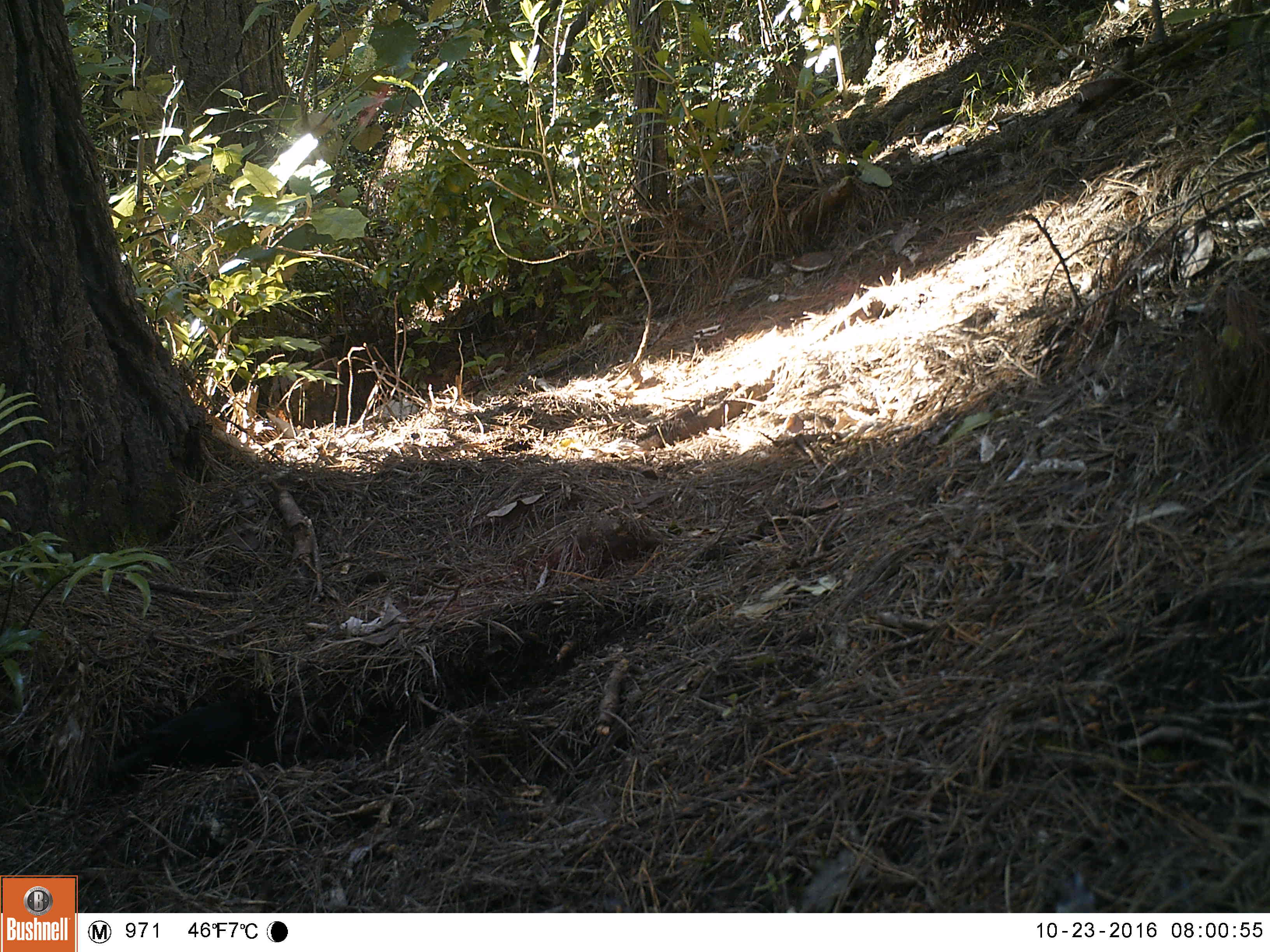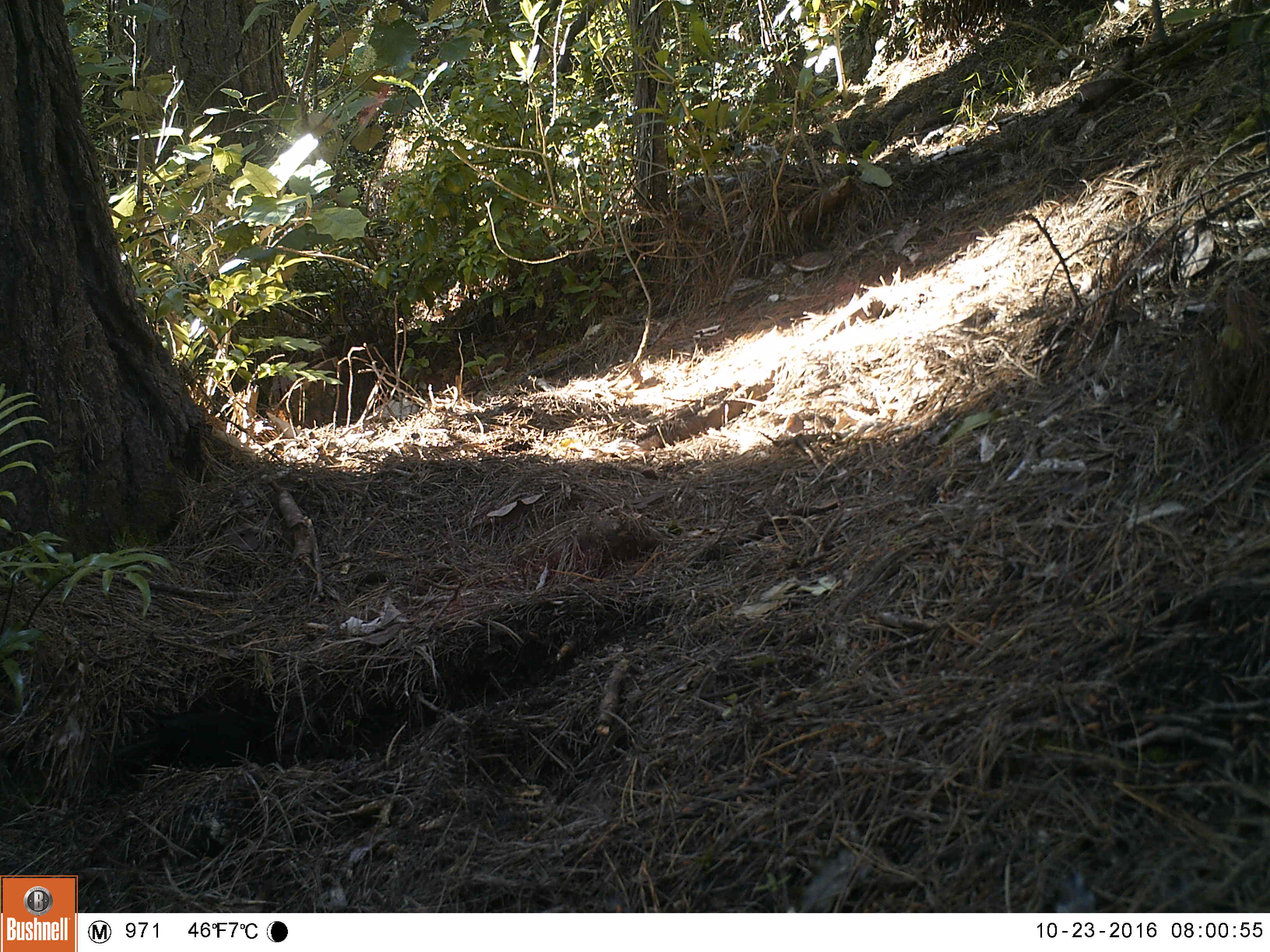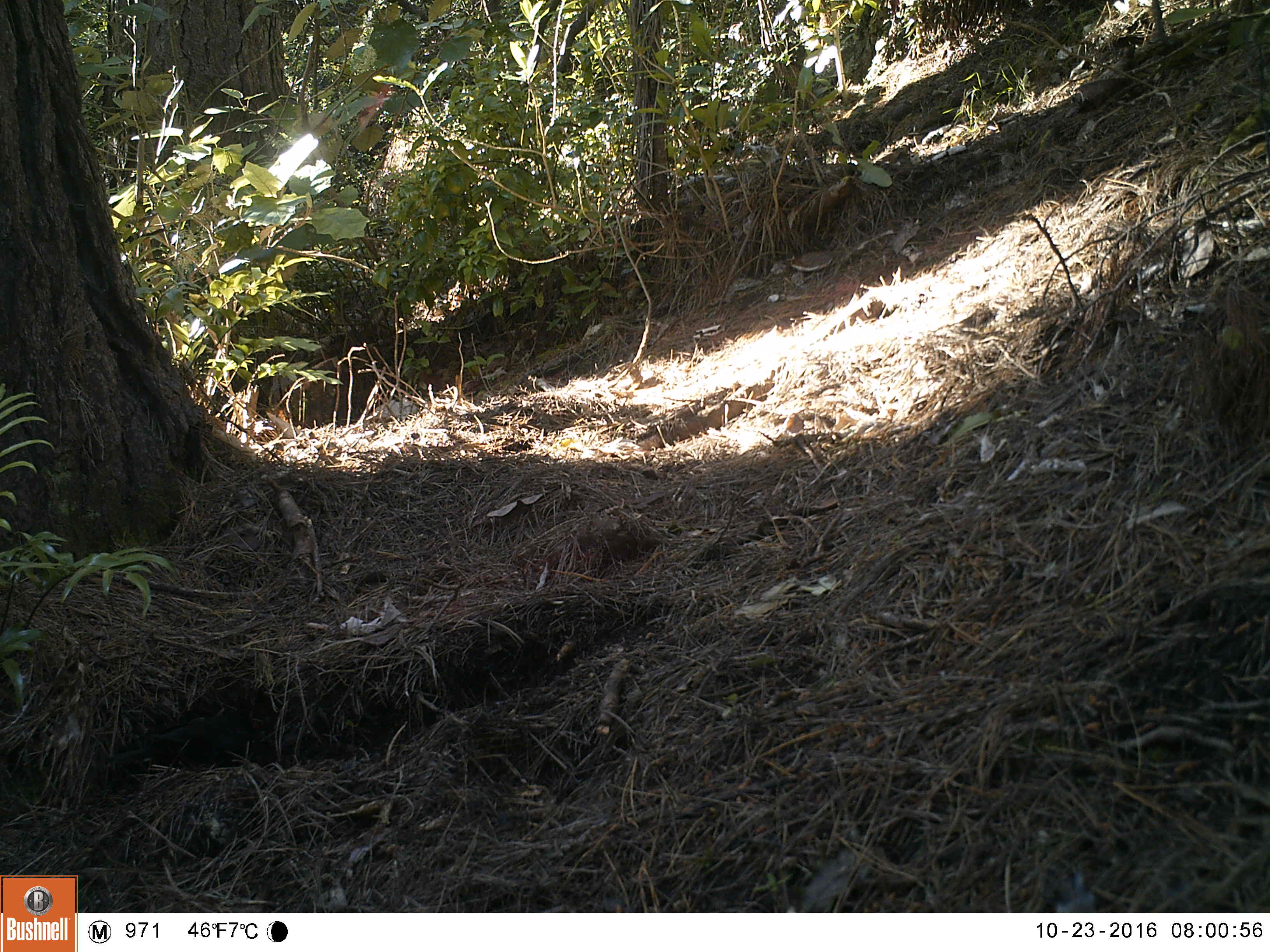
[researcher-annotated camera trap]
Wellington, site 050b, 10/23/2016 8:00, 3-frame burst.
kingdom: Animalia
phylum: Chordata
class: Aves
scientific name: Aves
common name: bird